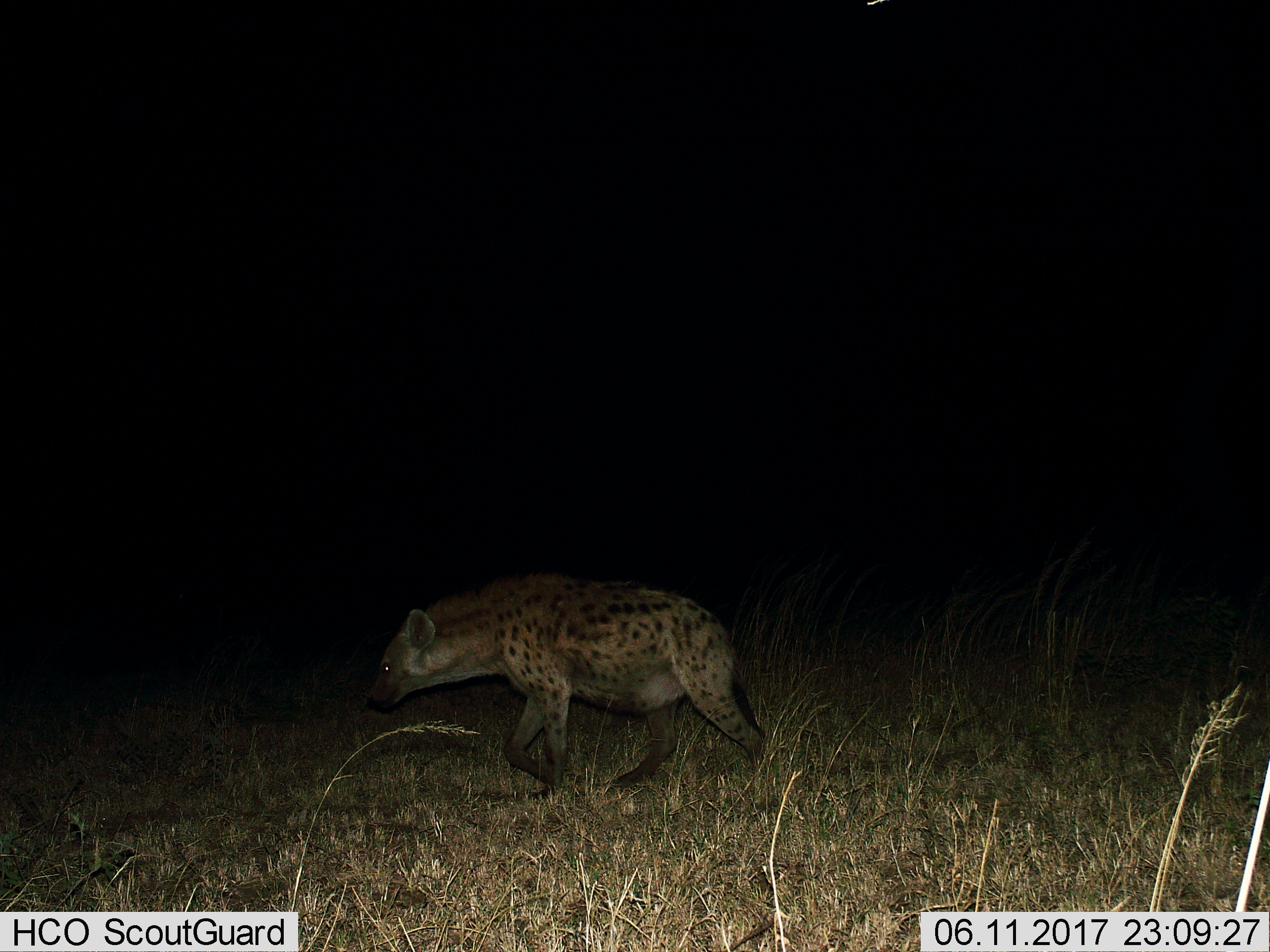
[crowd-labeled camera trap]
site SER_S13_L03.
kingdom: Animalia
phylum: Chordata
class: Mammalia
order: Carnivora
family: Hyaenidae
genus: Crocuta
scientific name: Crocuta crocuta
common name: spotted hyena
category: hyenaspotted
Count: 1.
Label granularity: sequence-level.